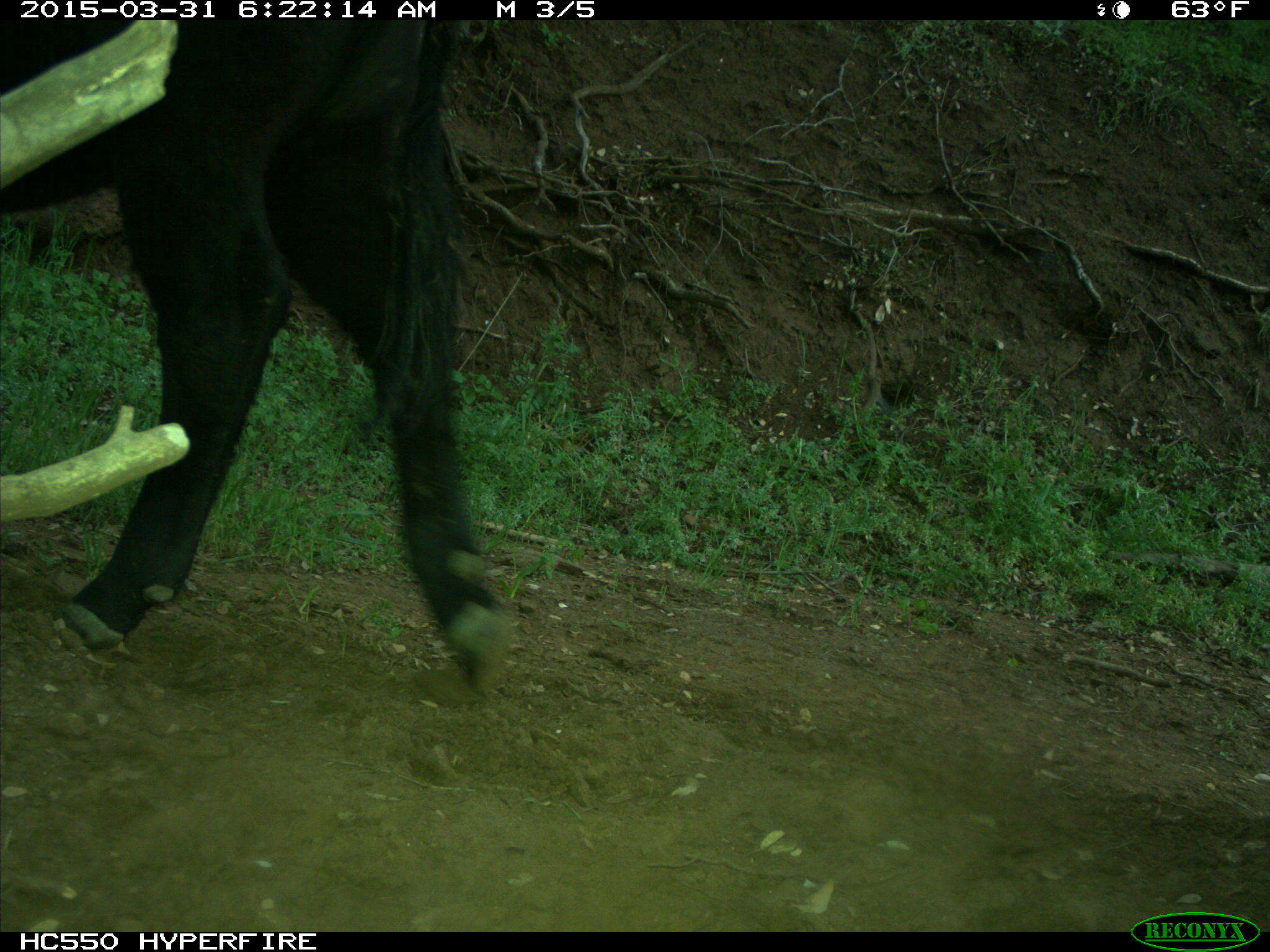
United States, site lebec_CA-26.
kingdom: Animalia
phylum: Chordata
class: Mammalia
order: Artiodactyla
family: Bovidae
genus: Bos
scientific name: Bos taurus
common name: domestic cow